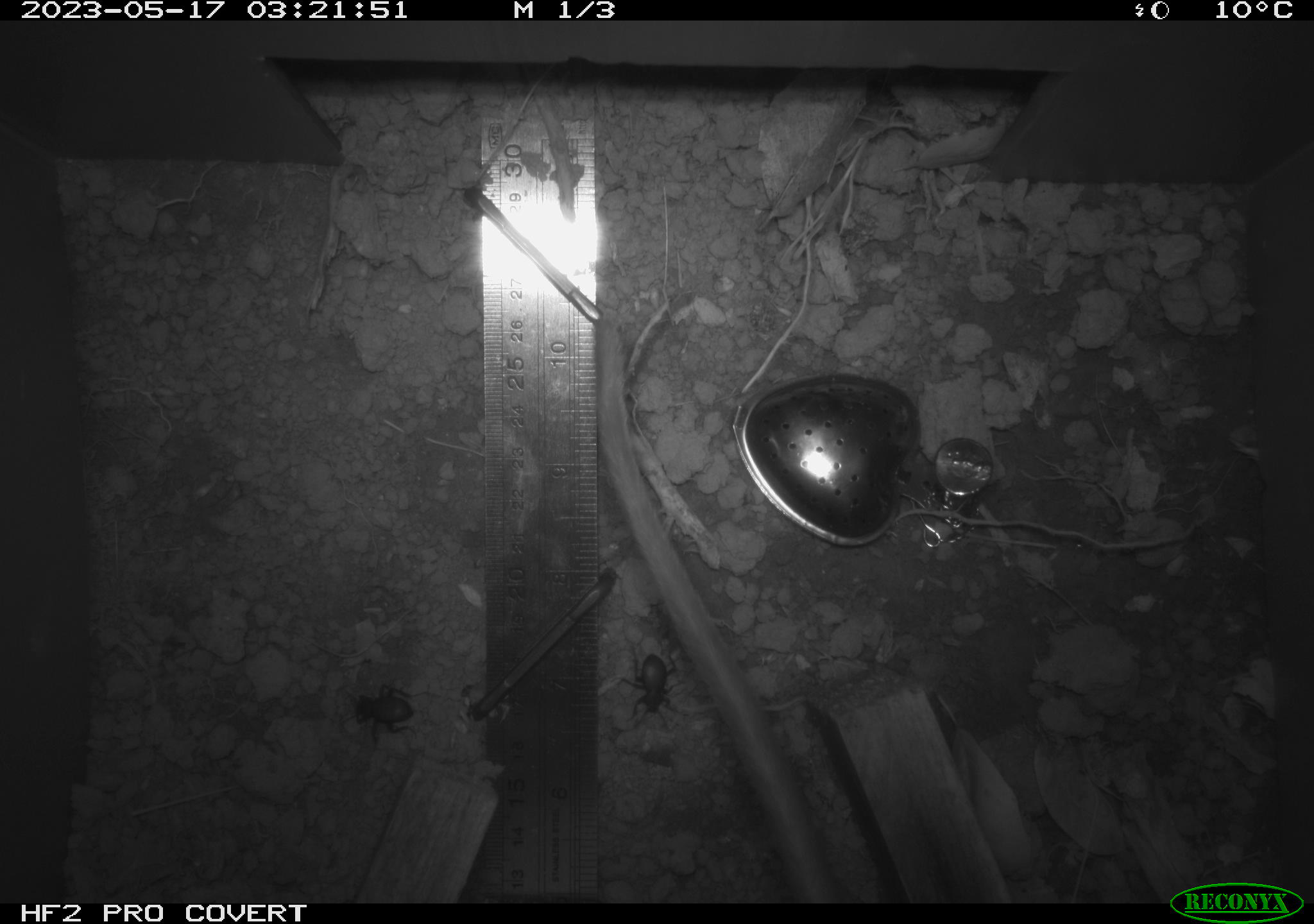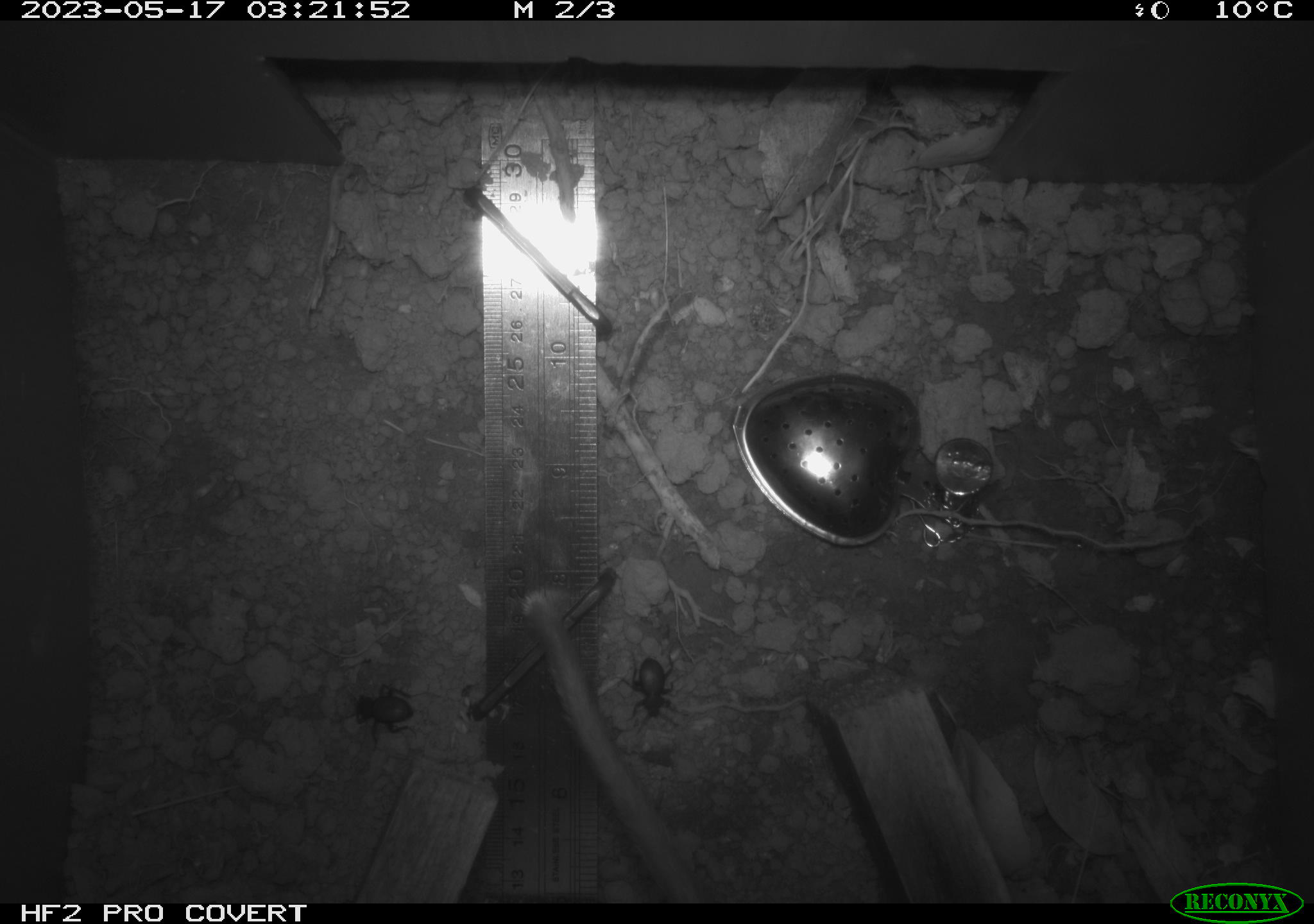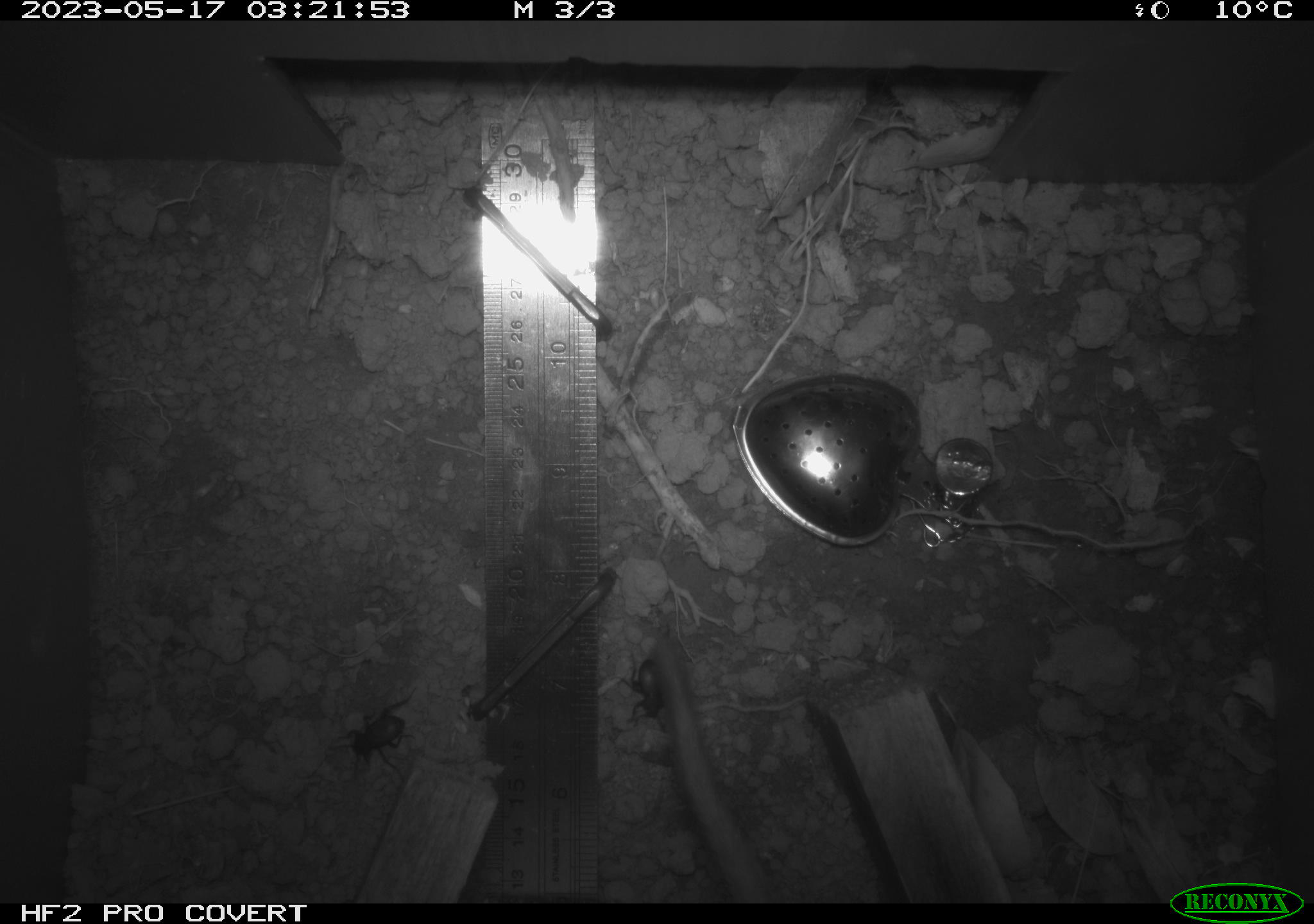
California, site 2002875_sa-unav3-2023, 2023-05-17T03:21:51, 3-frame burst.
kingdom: Animalia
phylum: Chordata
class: Mammalia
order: Rodentia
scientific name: Rodentia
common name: mouse species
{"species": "mouse species (Rodentia)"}